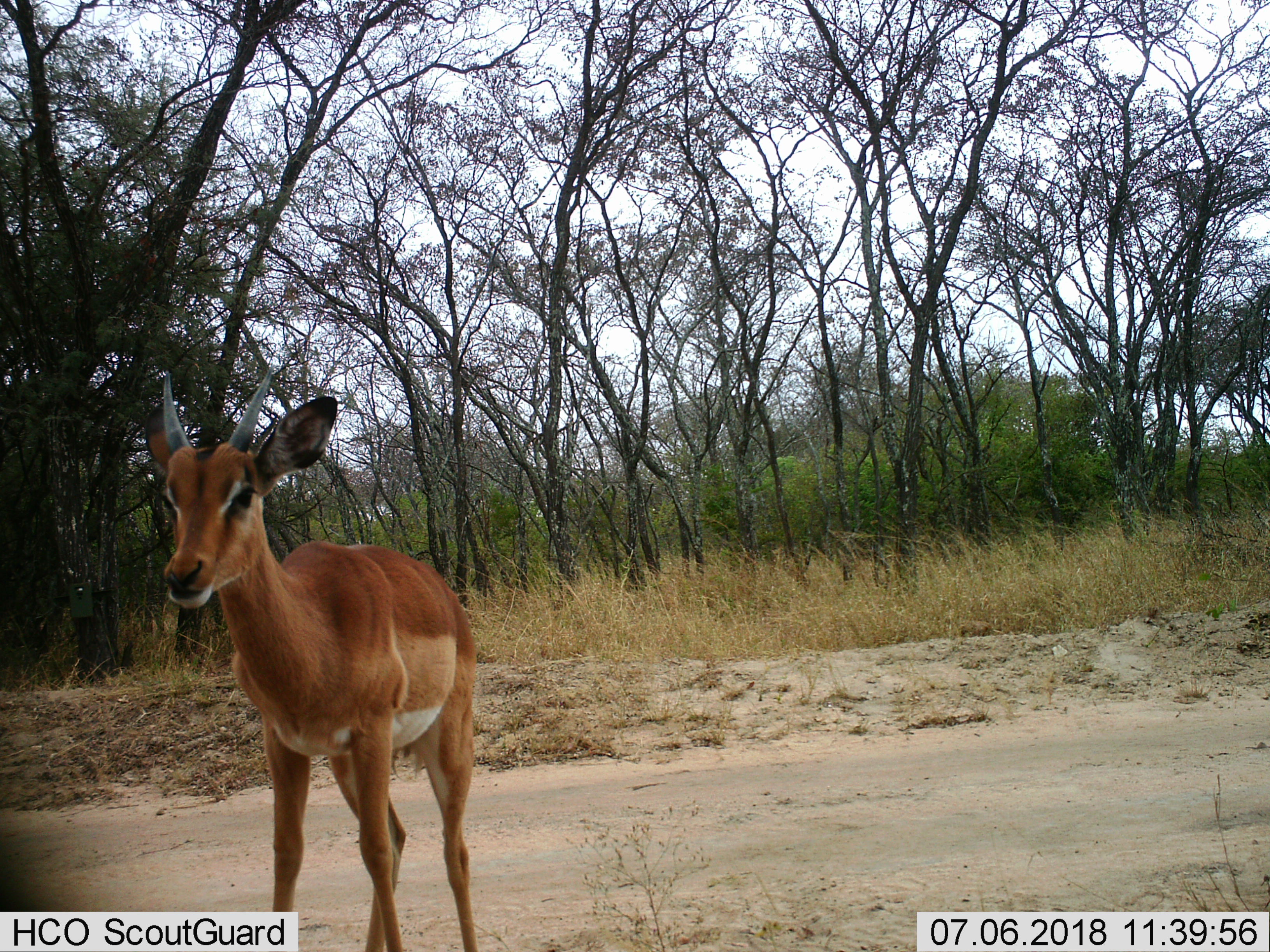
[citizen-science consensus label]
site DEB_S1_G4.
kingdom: Animalia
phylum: Chordata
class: Mammalia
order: Artiodactyla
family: Bovidae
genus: Aepyceros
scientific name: Aepyceros melampus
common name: impala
Impala (Aepyceros melampus), count 1. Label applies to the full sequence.